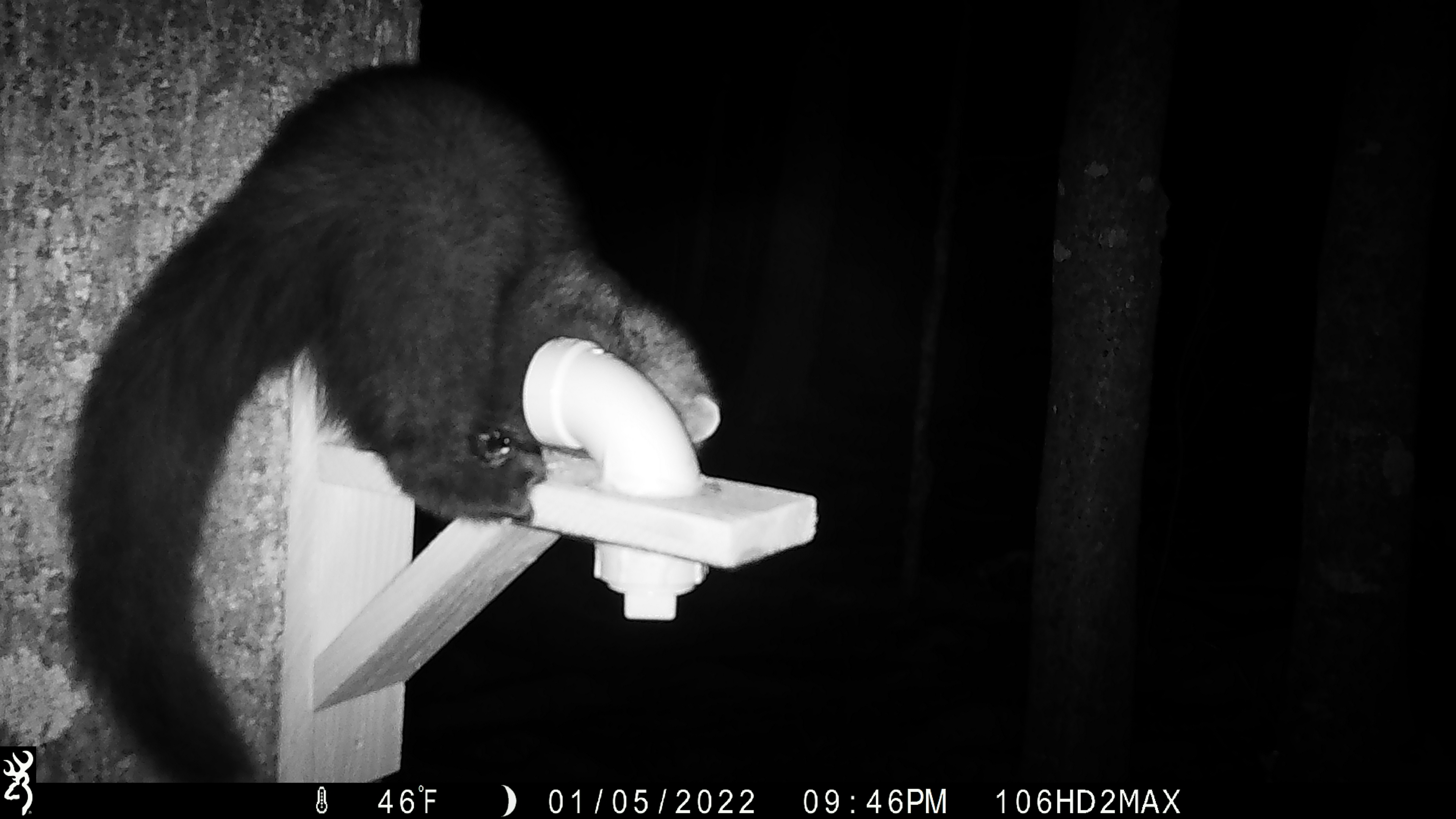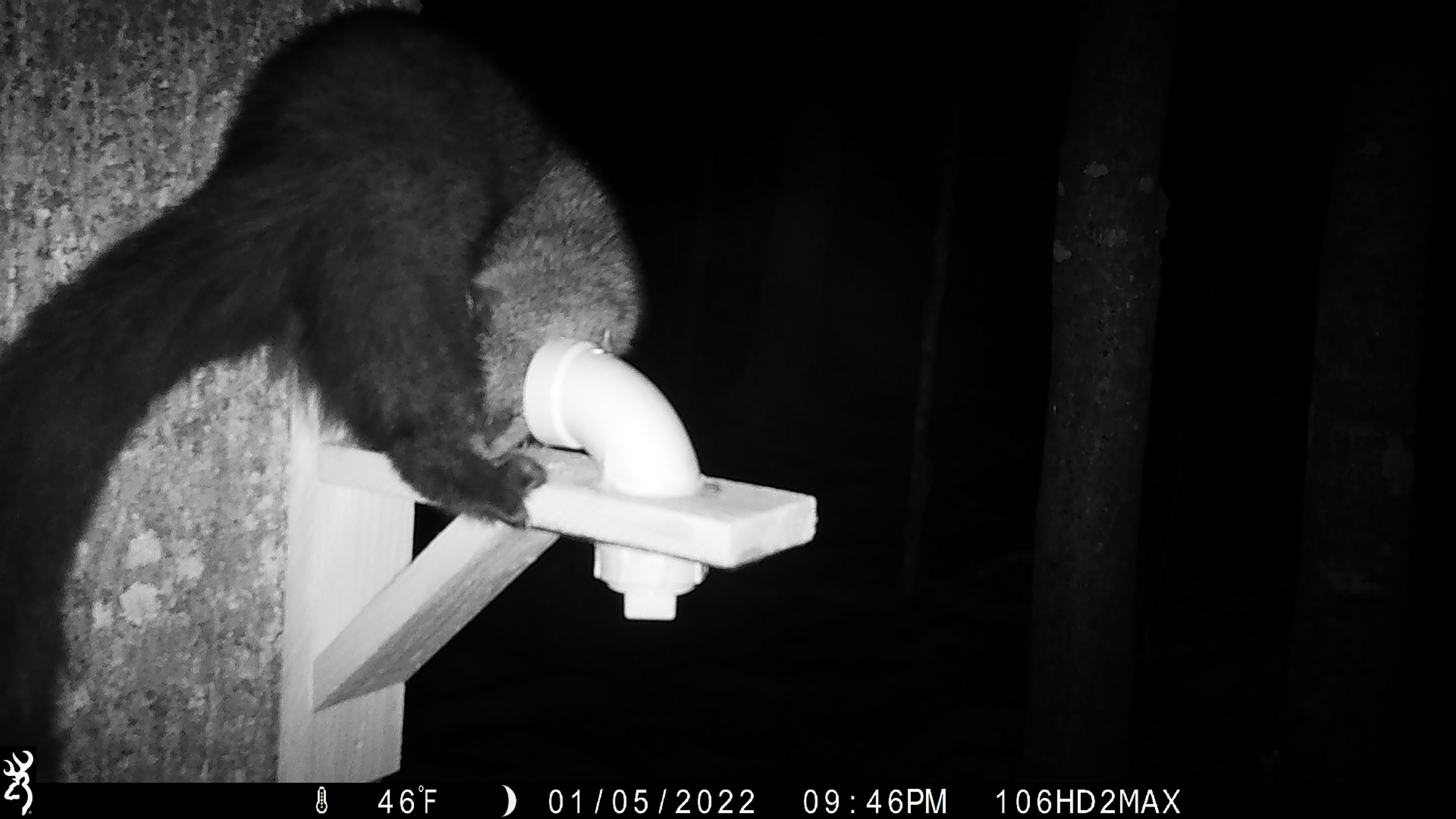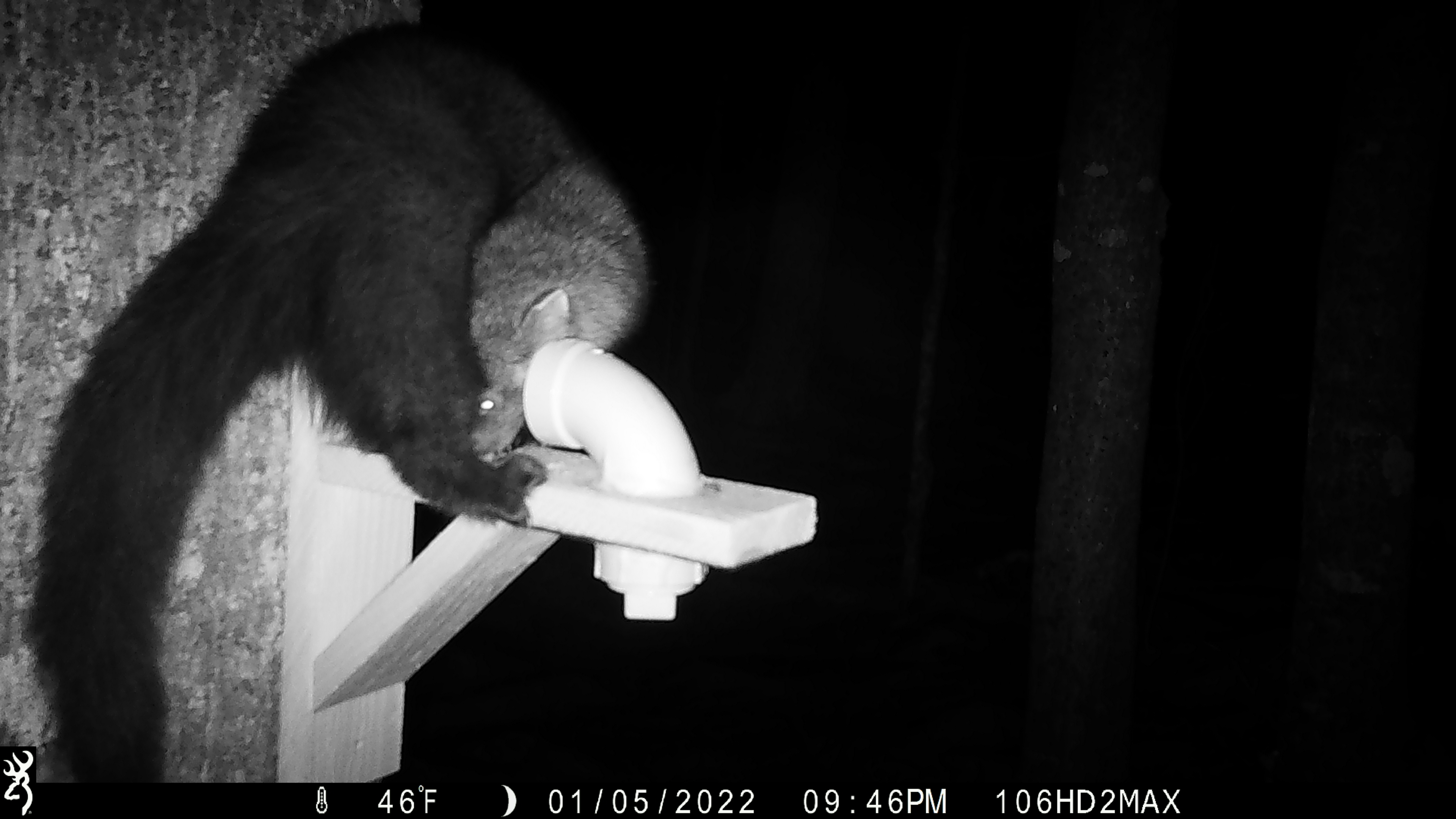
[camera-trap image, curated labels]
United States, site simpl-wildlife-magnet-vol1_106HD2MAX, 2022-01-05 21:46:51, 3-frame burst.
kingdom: Animalia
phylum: Chordata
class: Mammalia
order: Carnivora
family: Mustelidae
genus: Pekania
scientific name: Pekania pennanti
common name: fisher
Fisher (Pekania pennanti).